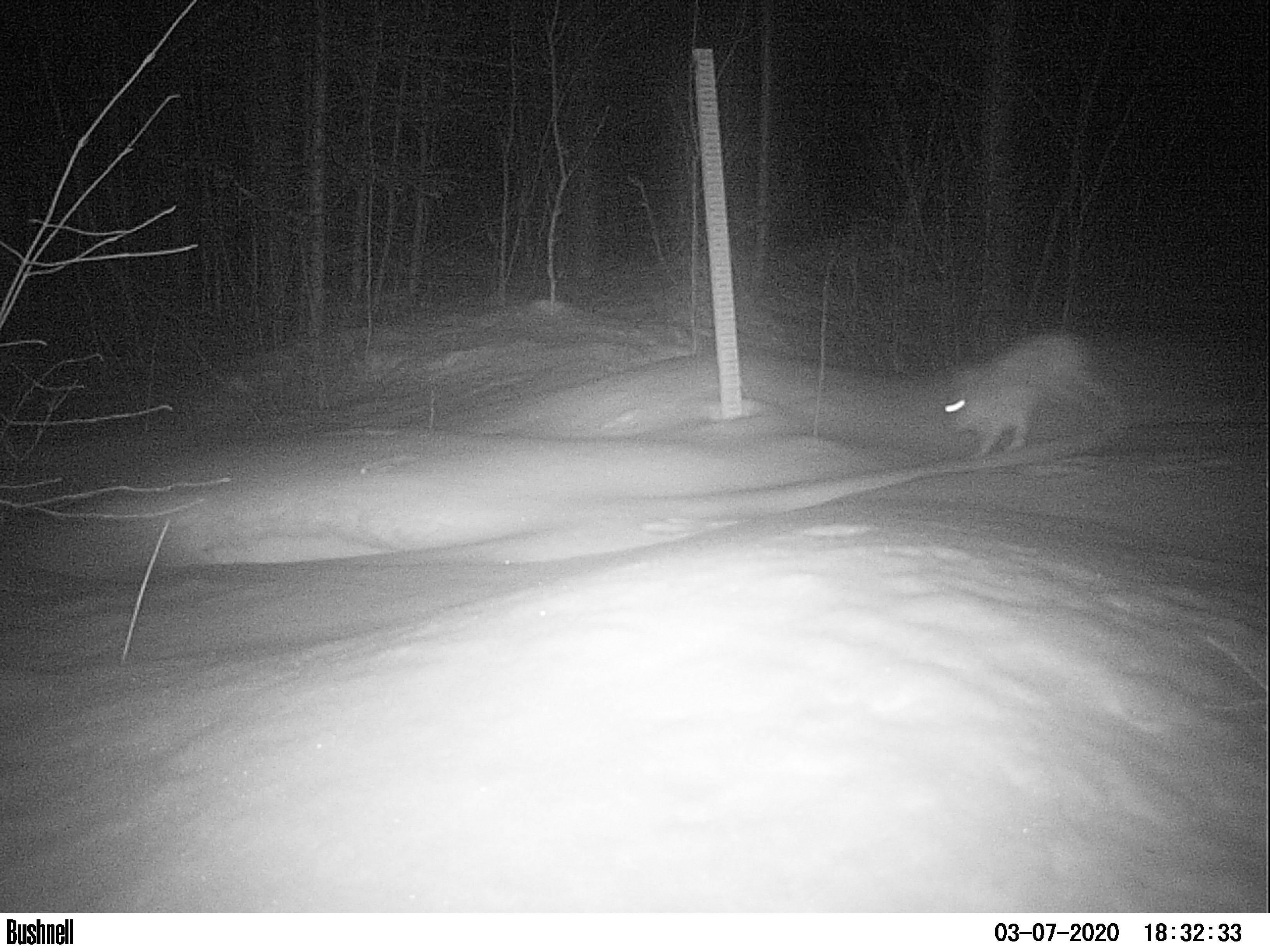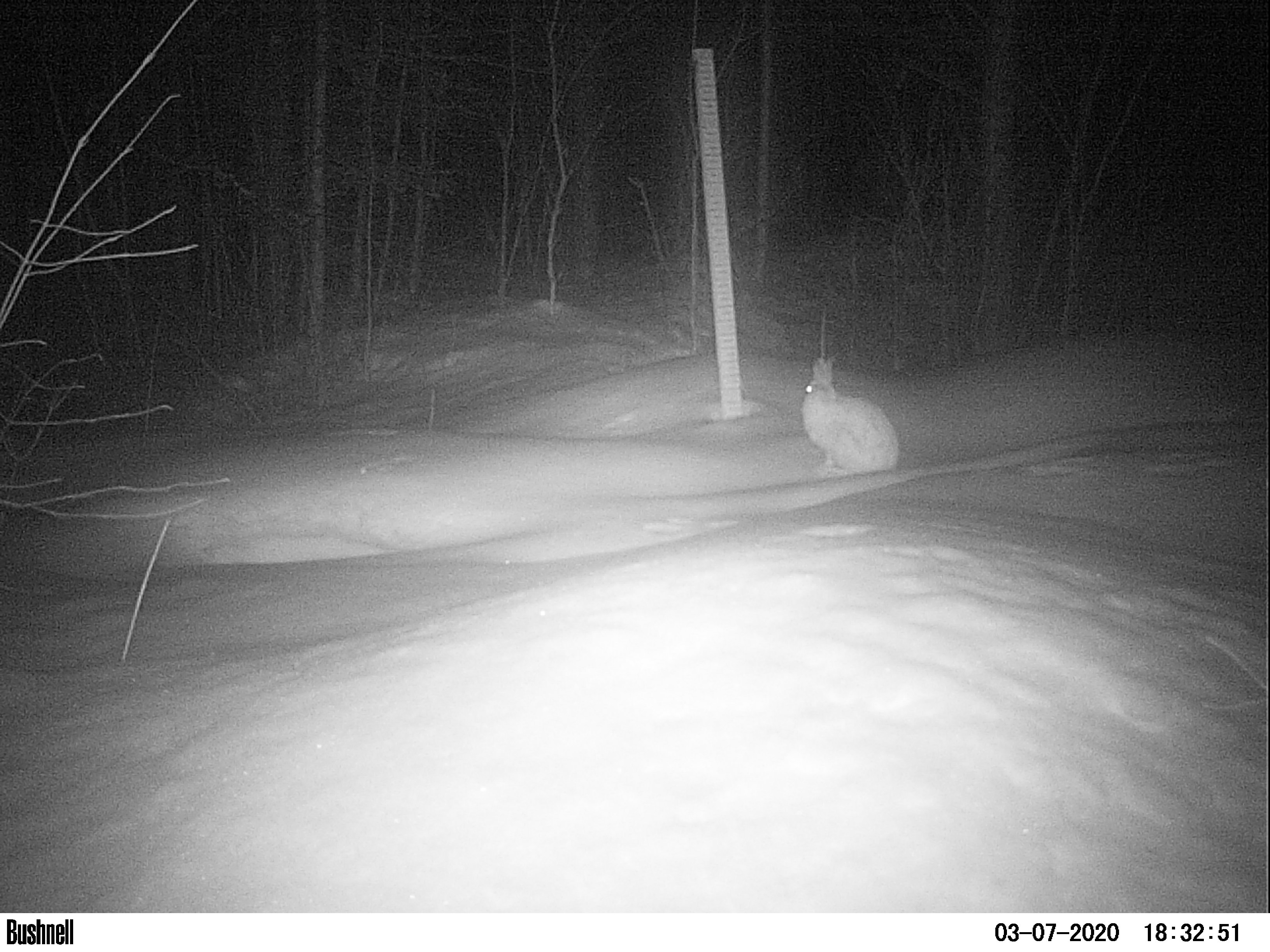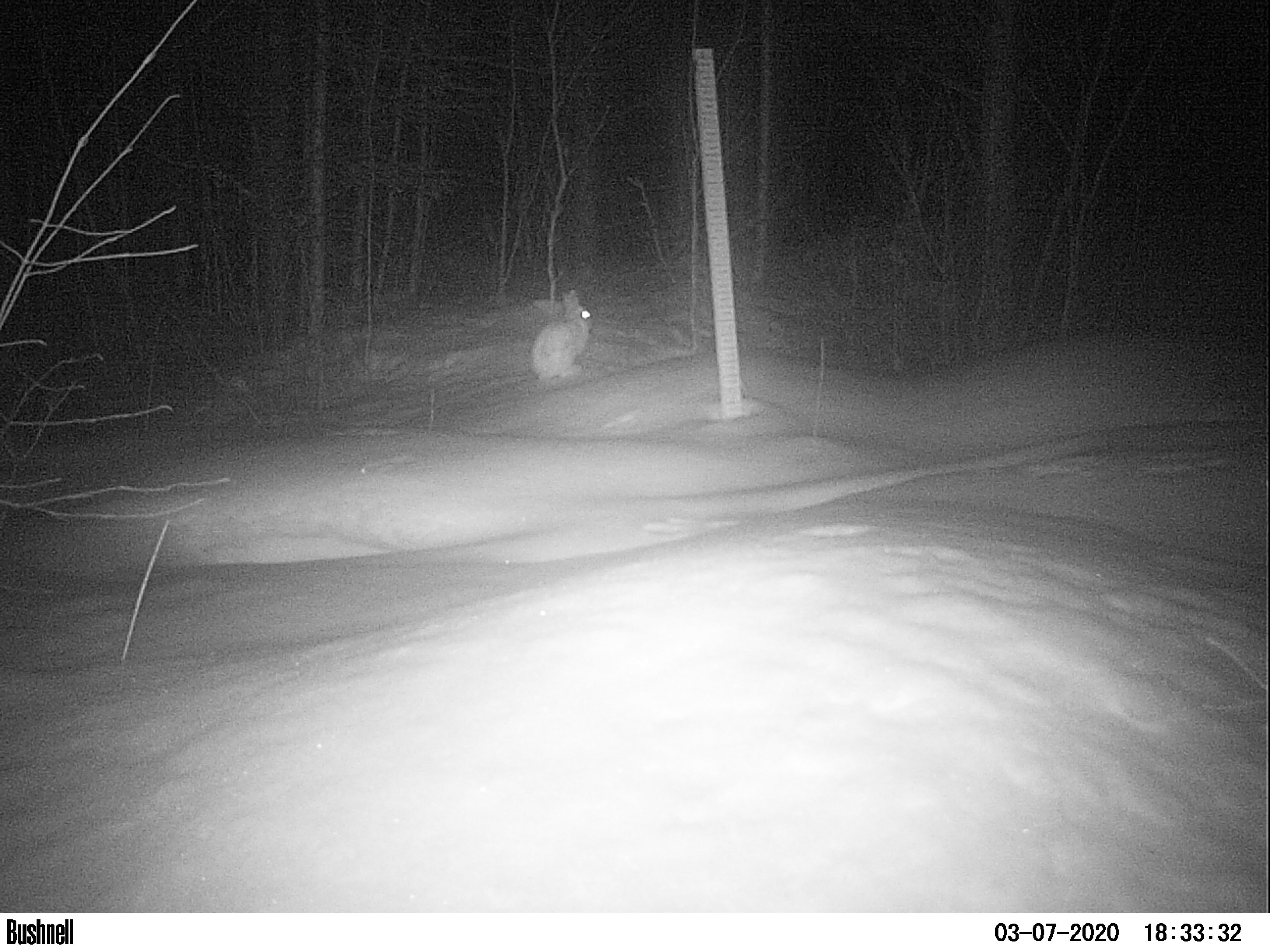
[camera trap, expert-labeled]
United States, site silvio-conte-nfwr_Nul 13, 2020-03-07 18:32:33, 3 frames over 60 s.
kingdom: Animalia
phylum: Chordata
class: Mammalia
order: Lagomorpha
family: Leporidae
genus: Lepus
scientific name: Lepus americanus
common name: snowshoe hare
Snowshoe hare (Lepus americanus).